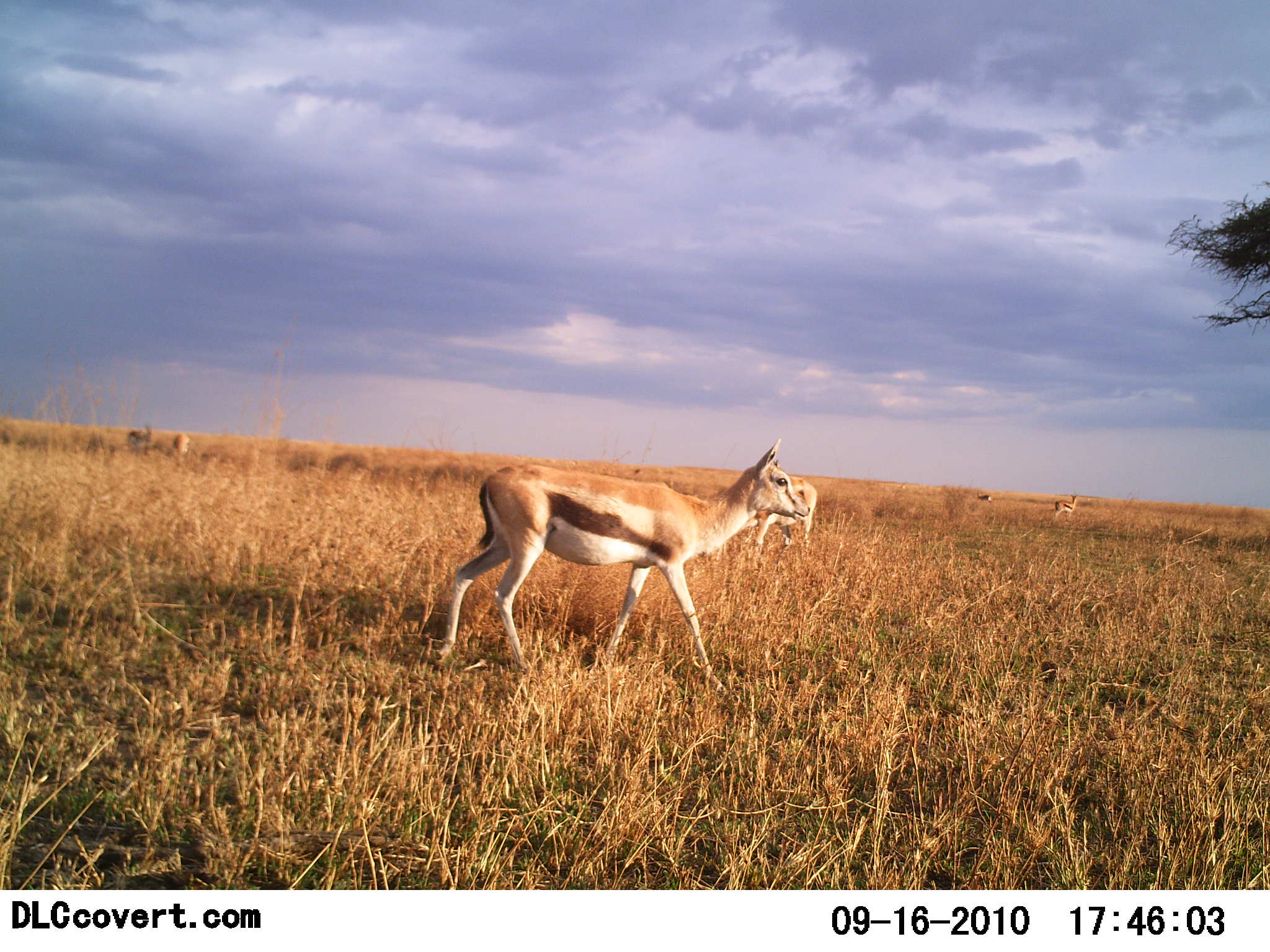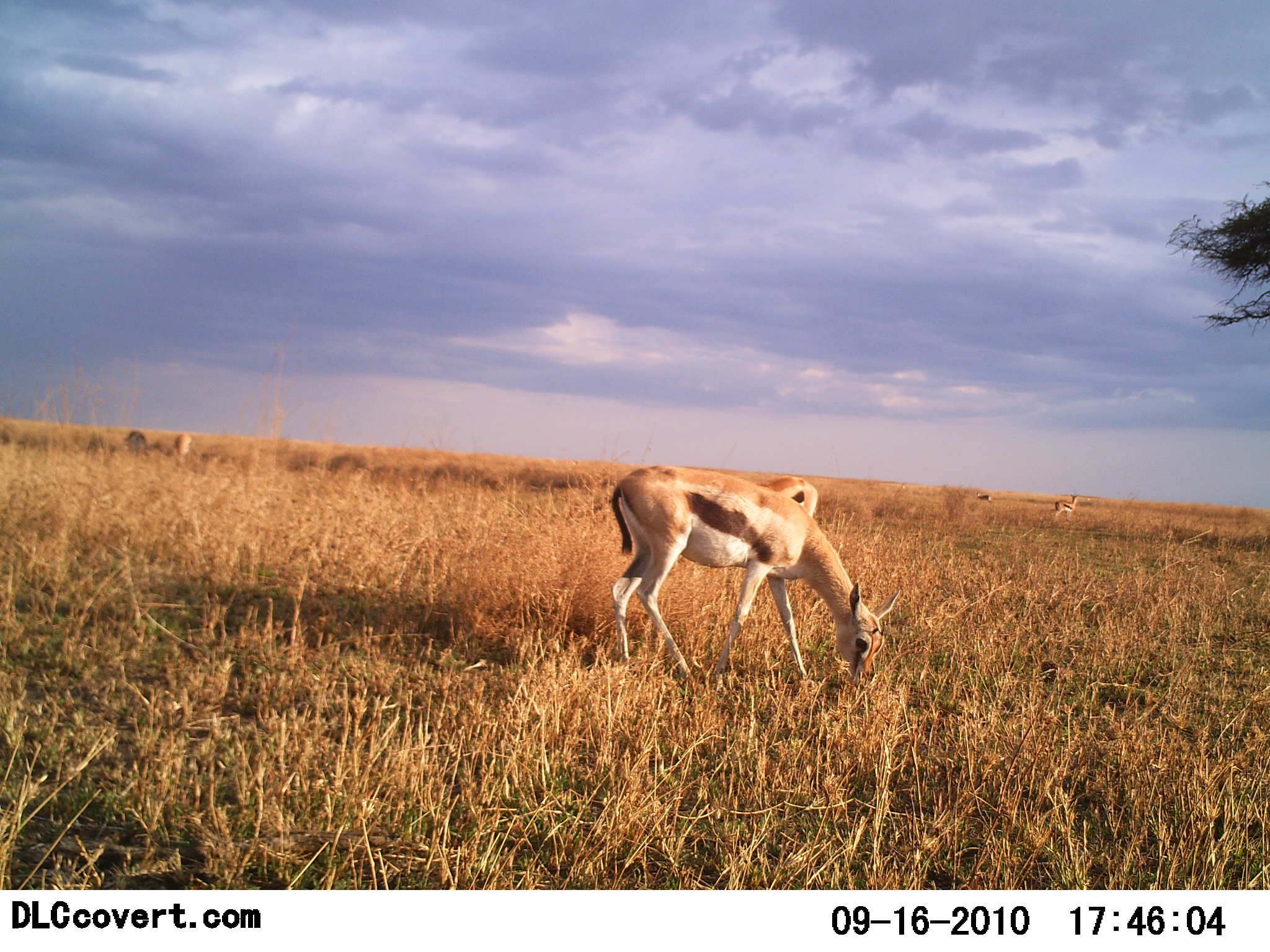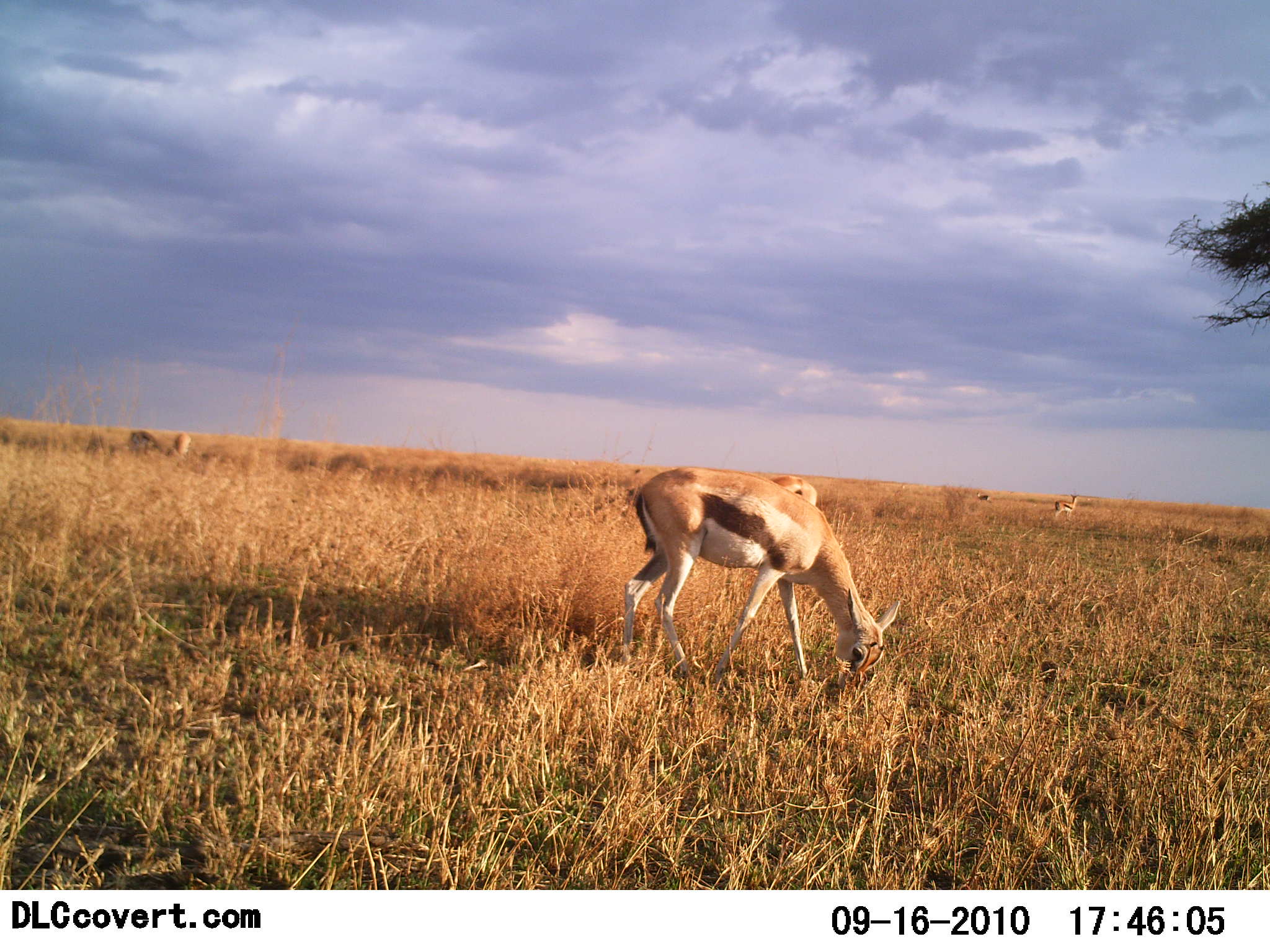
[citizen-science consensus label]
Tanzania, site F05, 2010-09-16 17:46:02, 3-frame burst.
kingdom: Animalia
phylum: Chordata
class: Mammalia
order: Artiodactyla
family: Bovidae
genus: Eudorcas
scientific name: Eudorcas thomsonii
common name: thomson's gazelle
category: gazellethomsons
Gazellethomsons (thomson's gazelle) (Eudorcas thomsonii), count 4. Behavior (volunteer vote fractions): standing 57%, resting 0%, moving 29%, interacting 0%. Young present (vote fraction): 0%. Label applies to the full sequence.